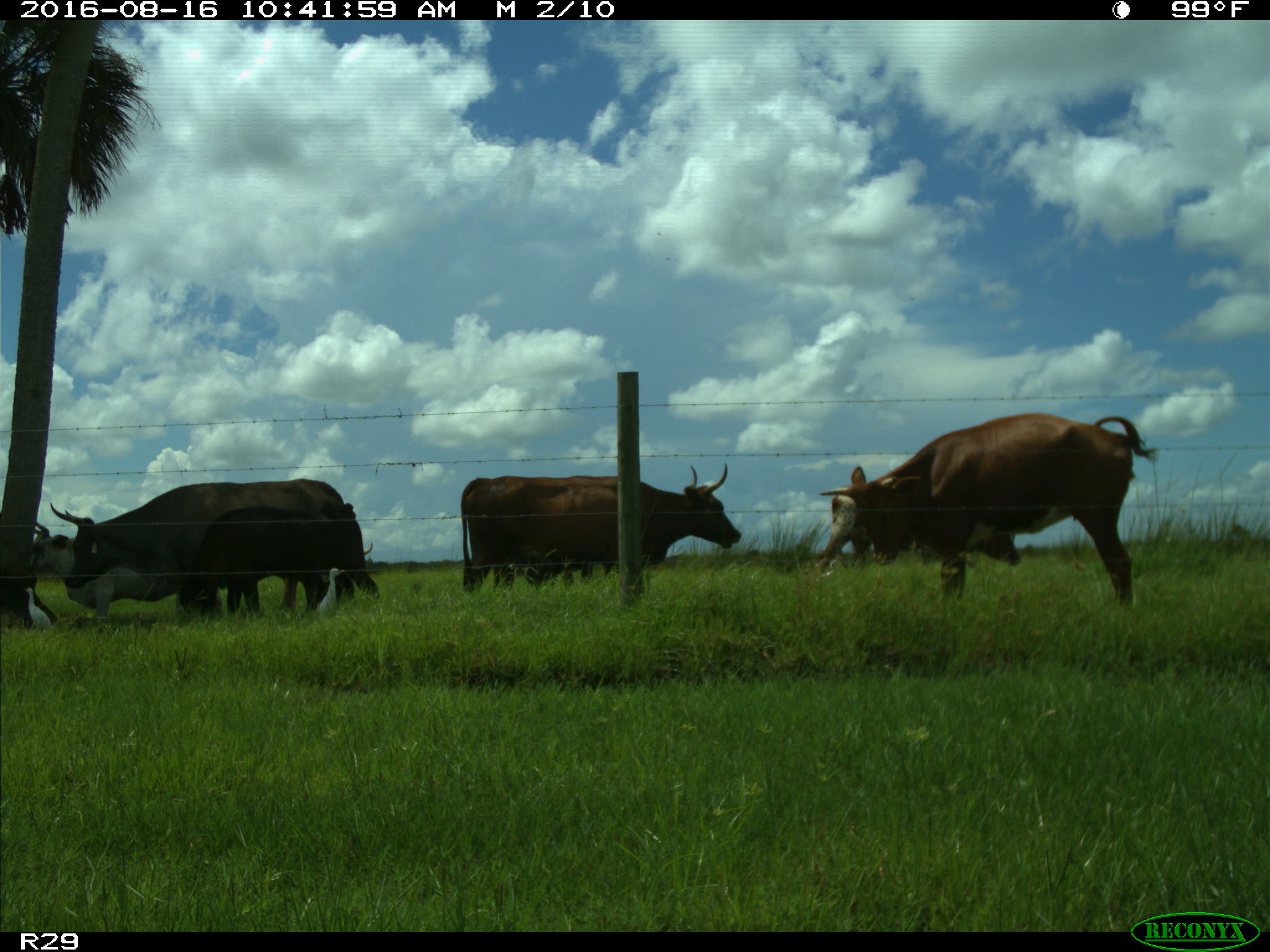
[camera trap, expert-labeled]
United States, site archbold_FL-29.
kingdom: Animalia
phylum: Chordata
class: Mammalia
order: Artiodactyla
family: Bovidae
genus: Bos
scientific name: Bos taurus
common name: domestic cow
Bos taurus (domestic cow).